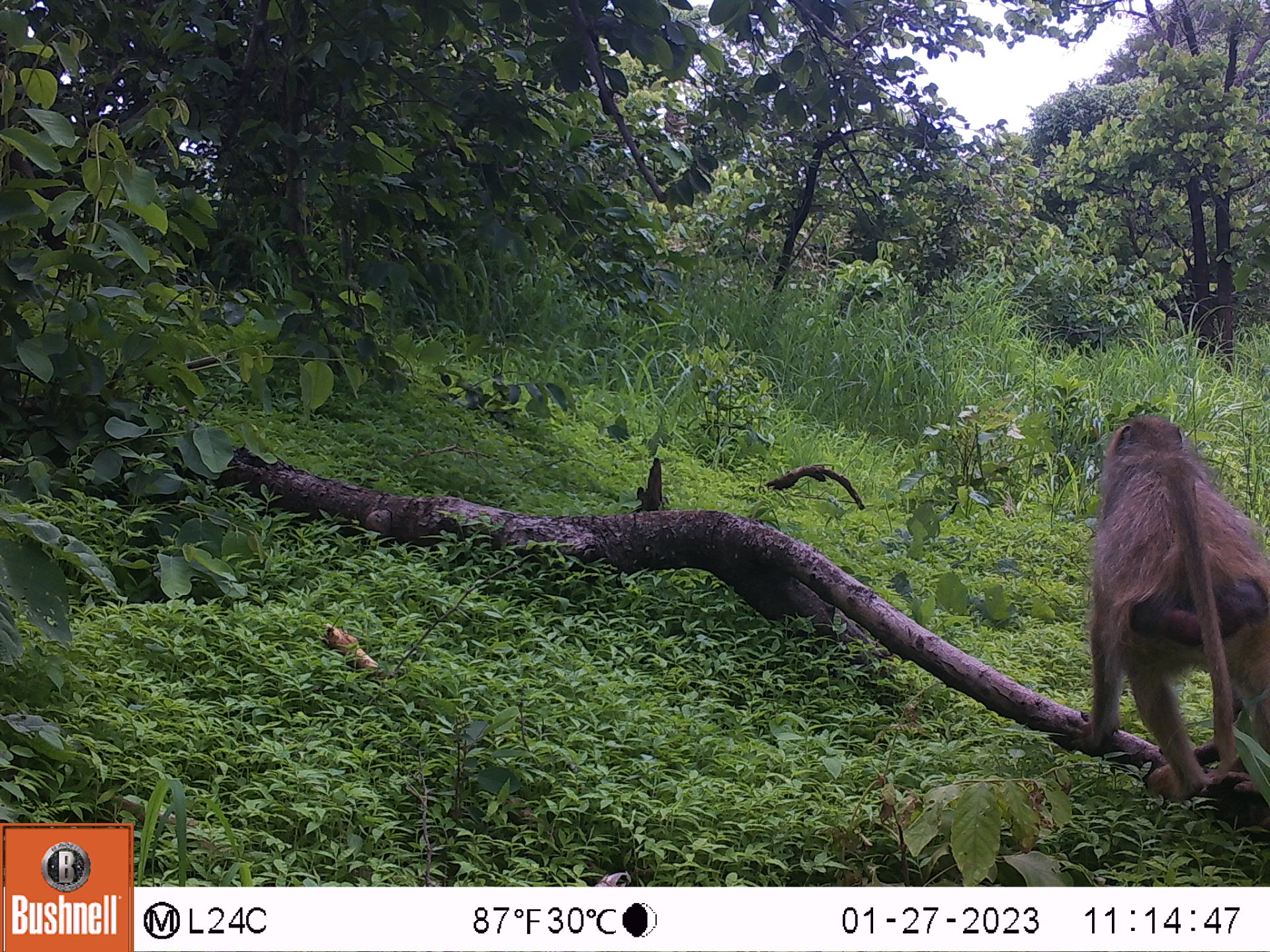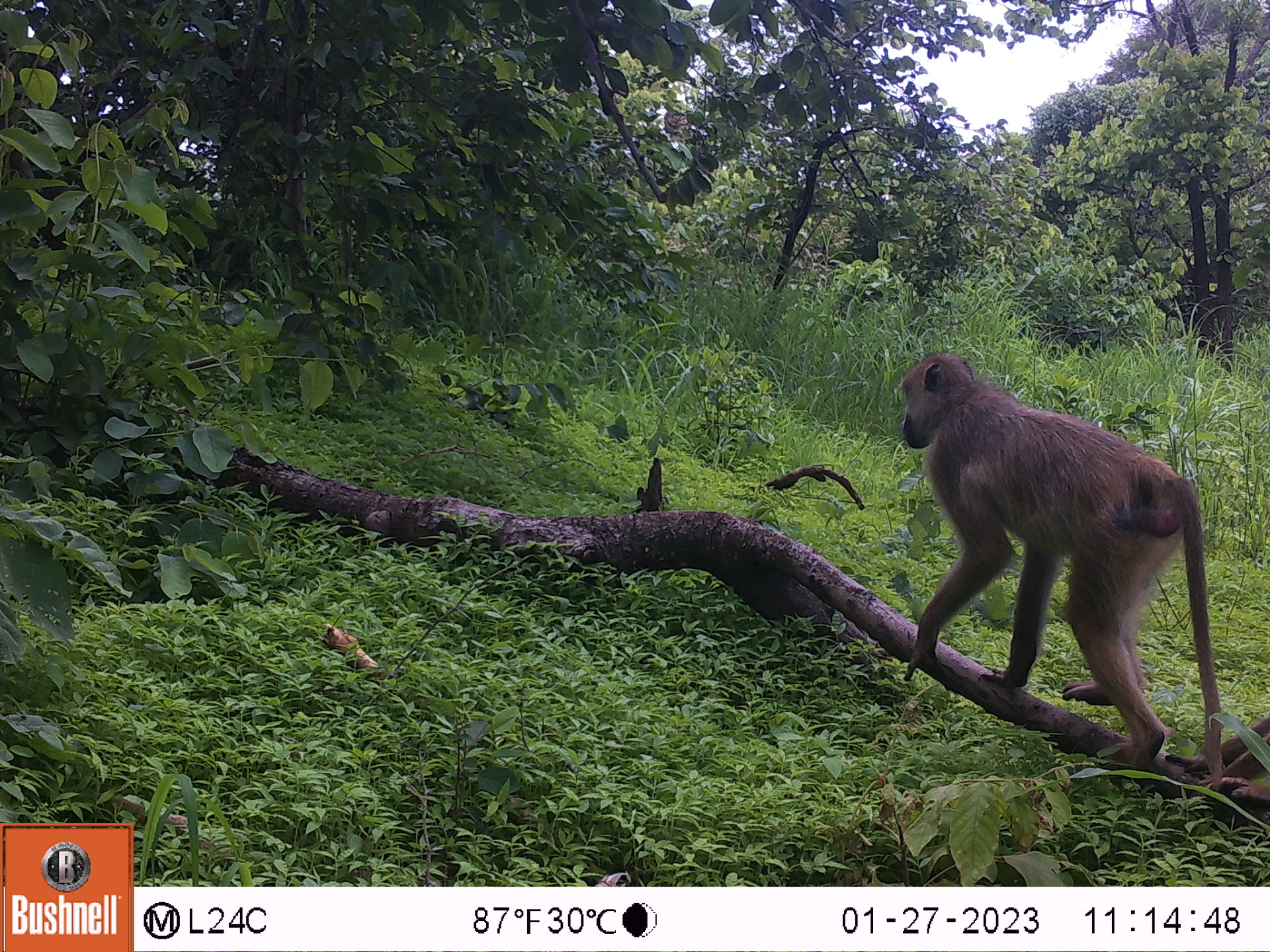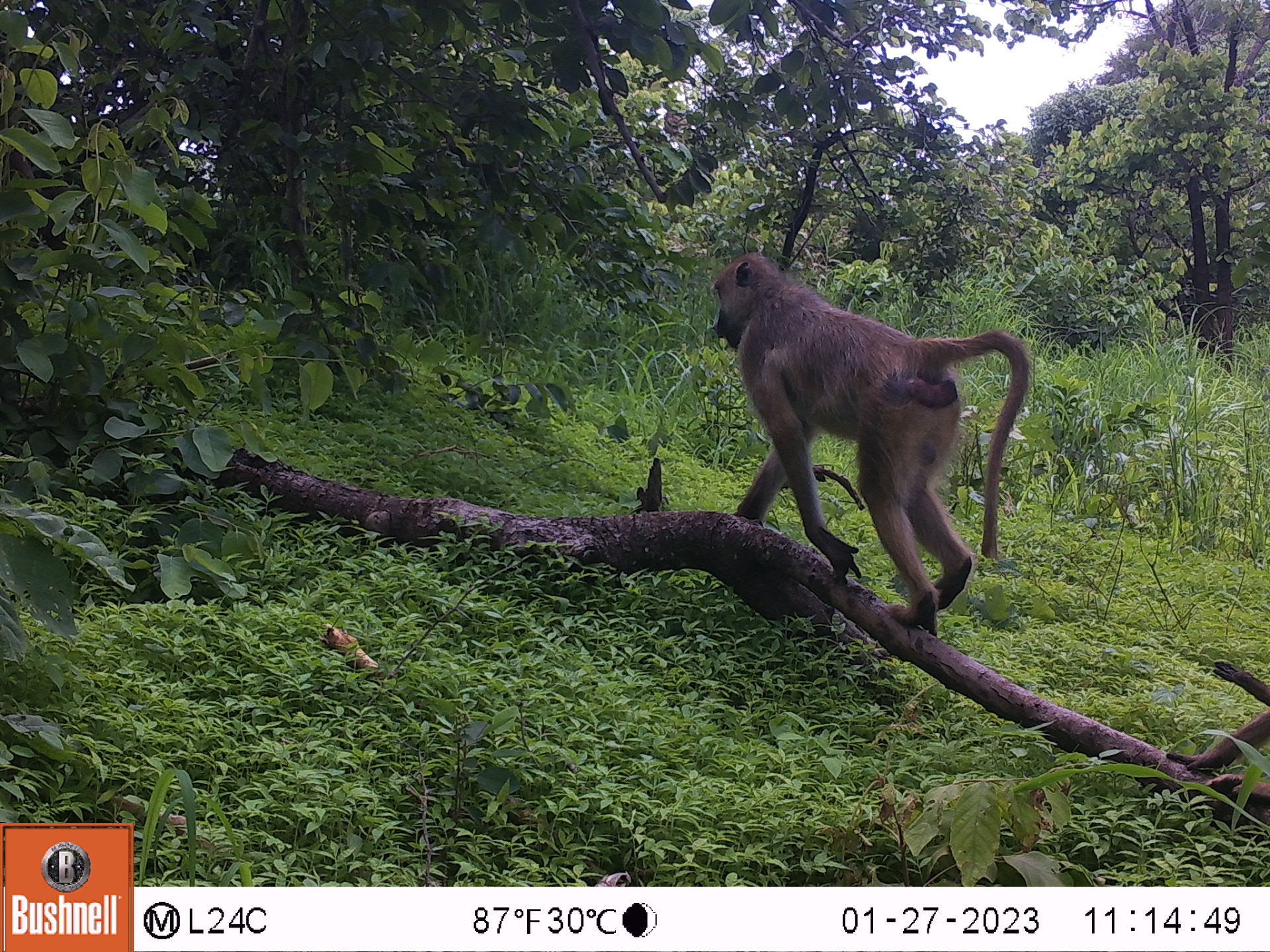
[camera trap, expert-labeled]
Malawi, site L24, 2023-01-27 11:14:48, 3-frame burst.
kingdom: Animalia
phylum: Chordata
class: Mammalia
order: Primates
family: Cercopithecidae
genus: Papio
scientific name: Papio cynocephalus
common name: yellow baboon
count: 1